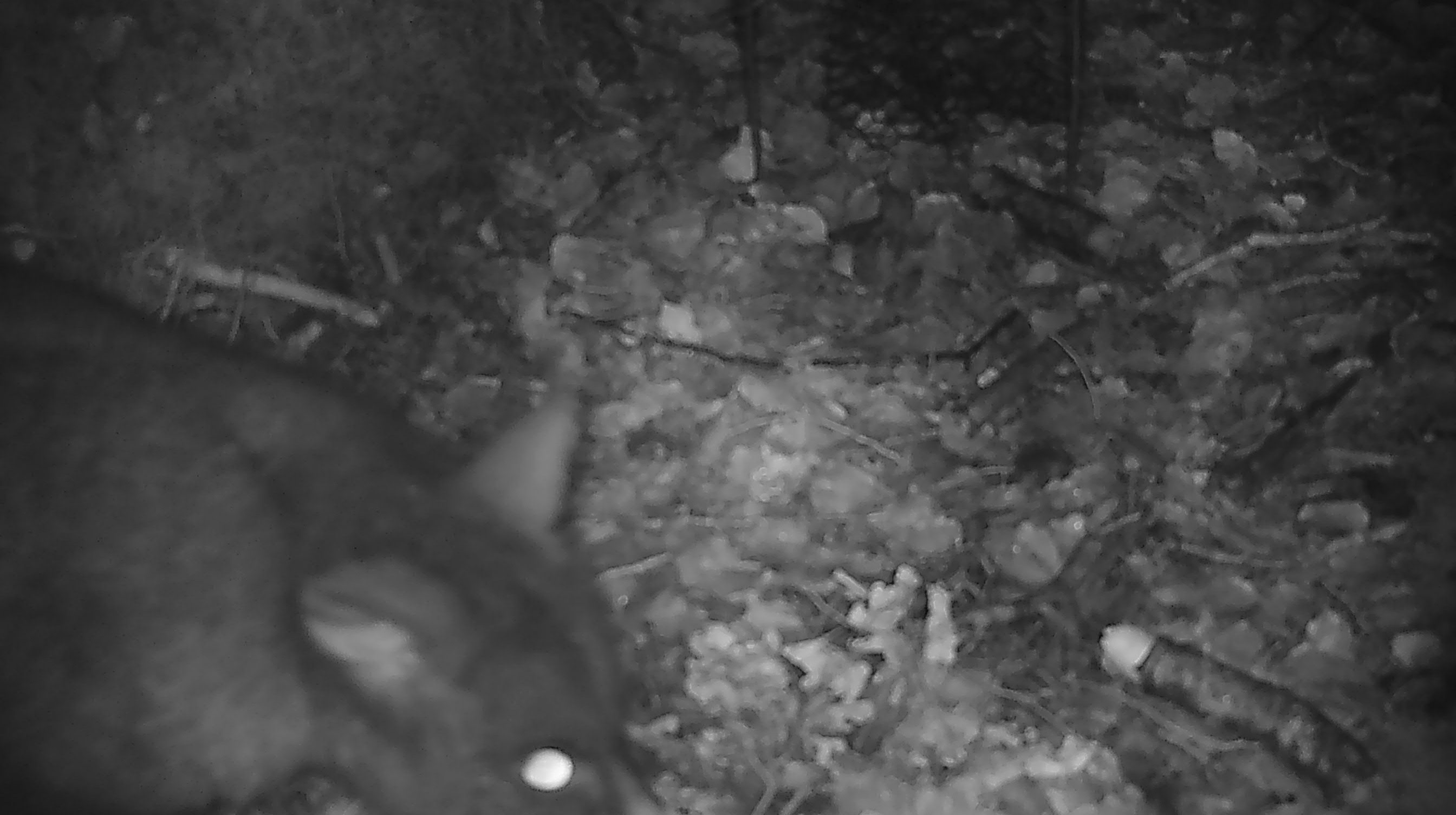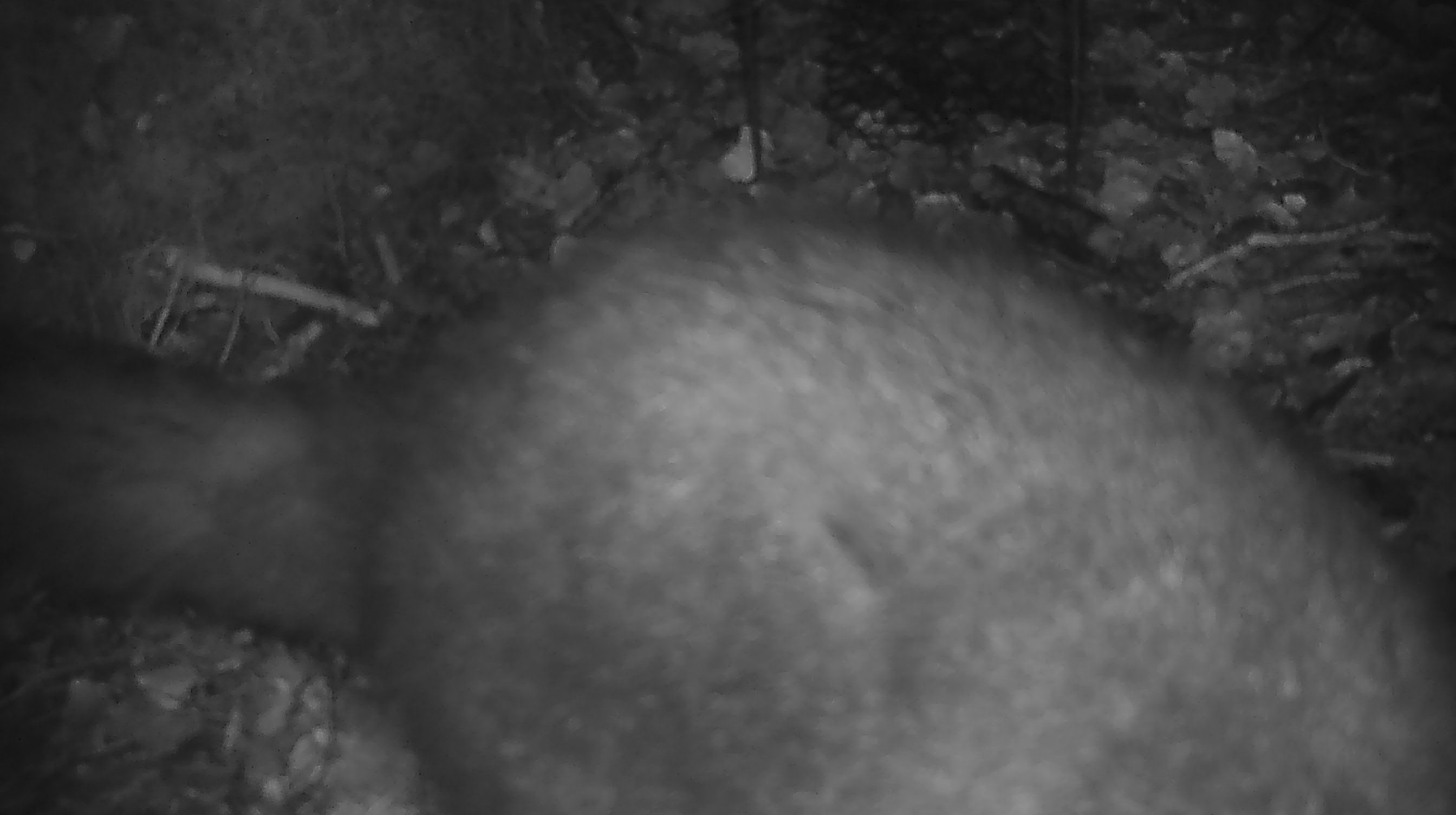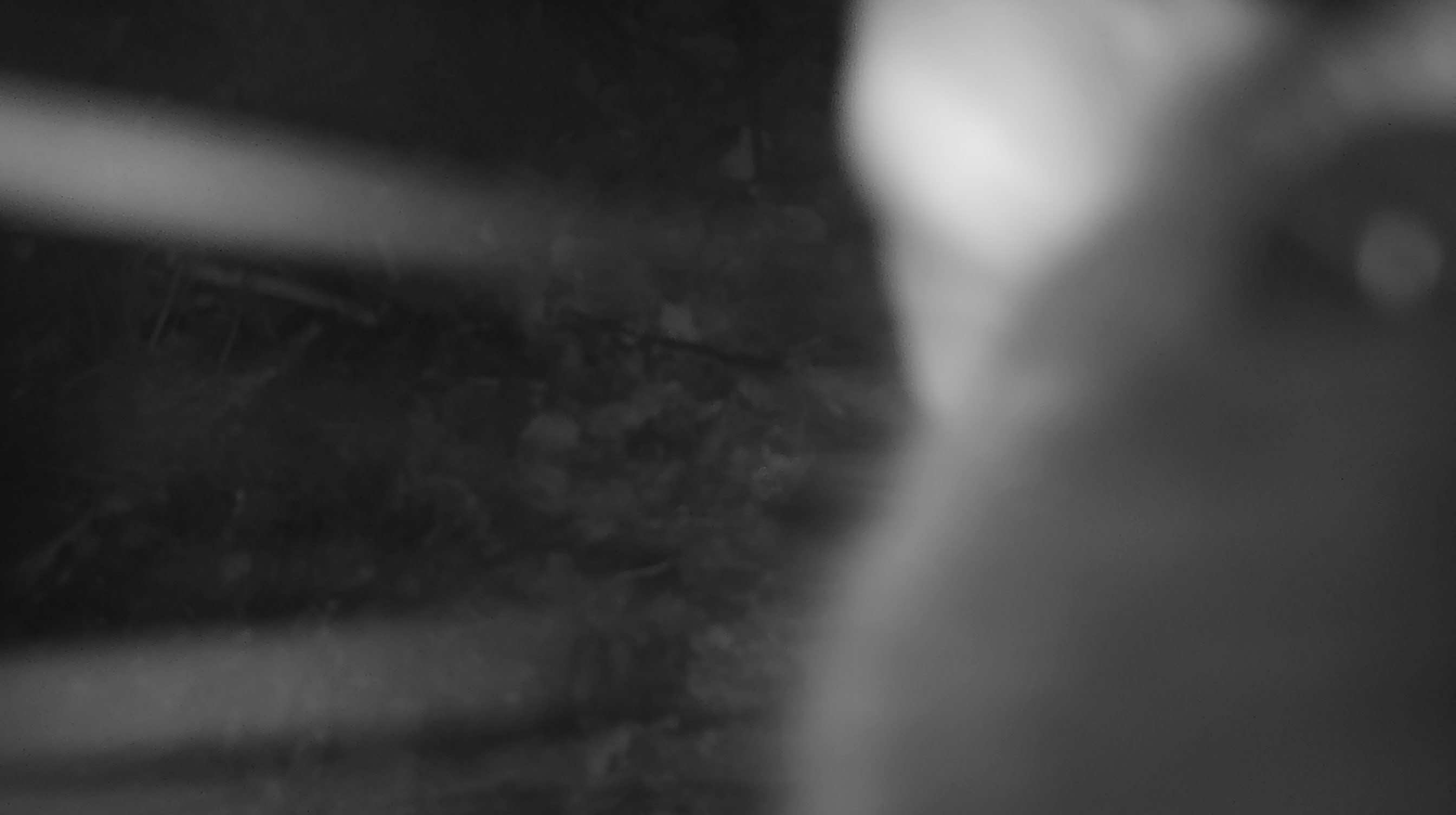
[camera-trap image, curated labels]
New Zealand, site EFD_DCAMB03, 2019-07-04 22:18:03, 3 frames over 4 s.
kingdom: Animalia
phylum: Chordata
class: Mammalia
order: Diprotodontia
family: Phalangeridae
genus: Trichosurus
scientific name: Trichosurus vulpecula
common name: common brushtail possum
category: possum